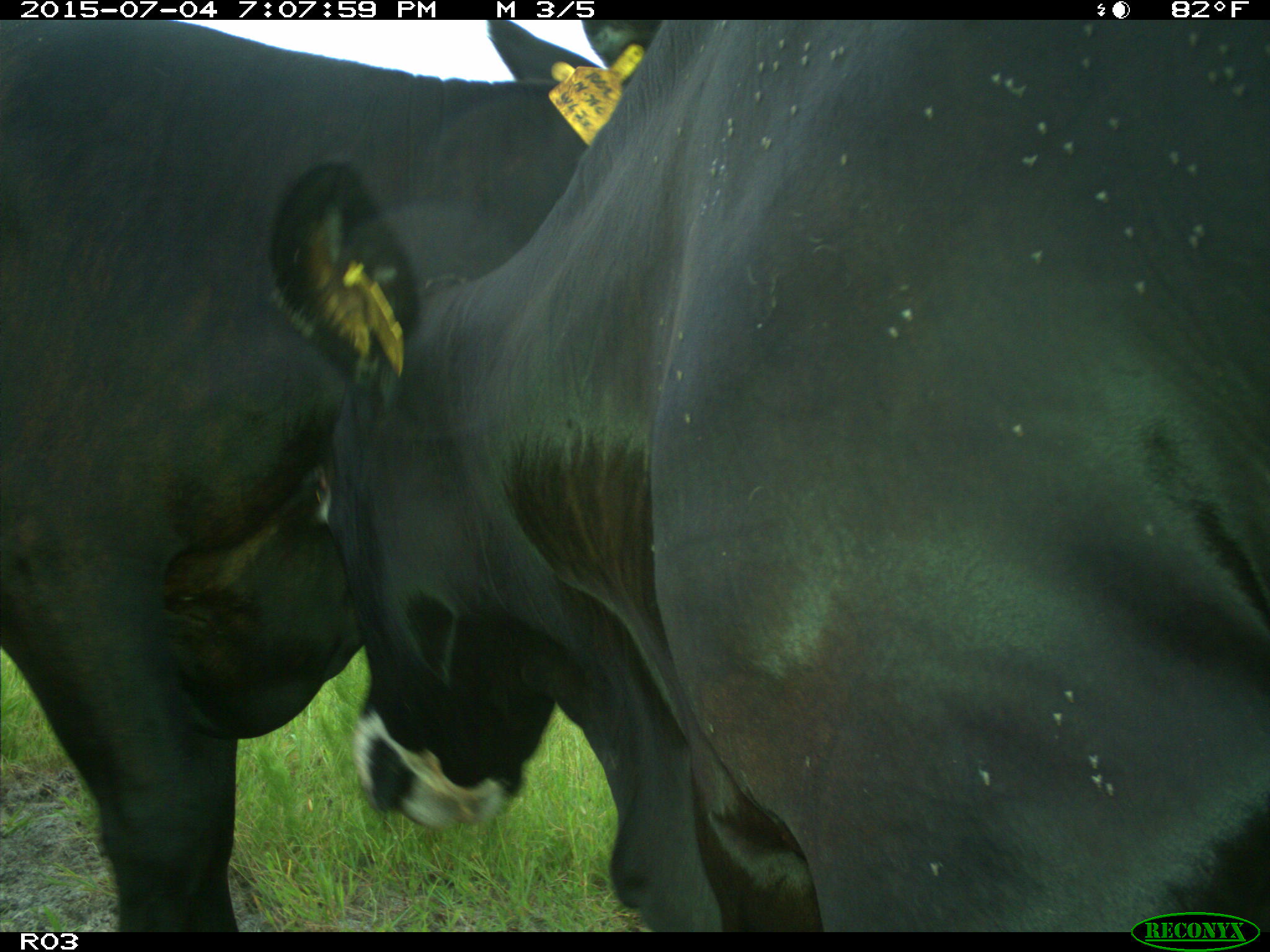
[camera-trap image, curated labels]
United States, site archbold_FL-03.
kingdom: Animalia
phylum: Chordata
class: Mammalia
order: Artiodactyla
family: Bovidae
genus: Bos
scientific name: Bos taurus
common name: domestic cow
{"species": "Bos taurus (domestic cow)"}